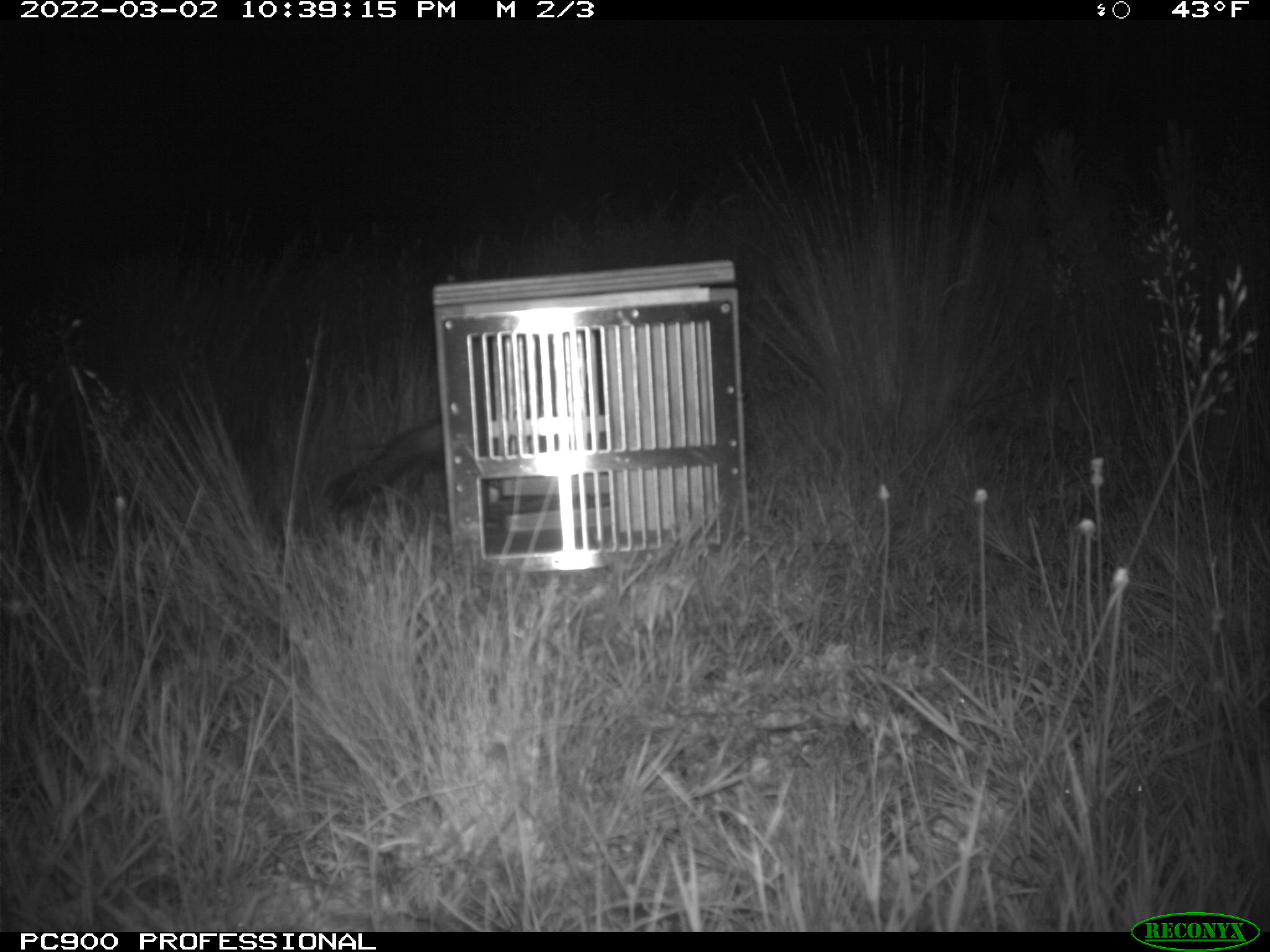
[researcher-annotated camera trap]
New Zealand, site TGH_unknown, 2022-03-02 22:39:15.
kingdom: Animalia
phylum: Chordata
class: Mammalia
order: Carnivora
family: Mustelidae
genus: Mustela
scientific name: Mustela furo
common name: ferret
Ferret (Mustela furo).